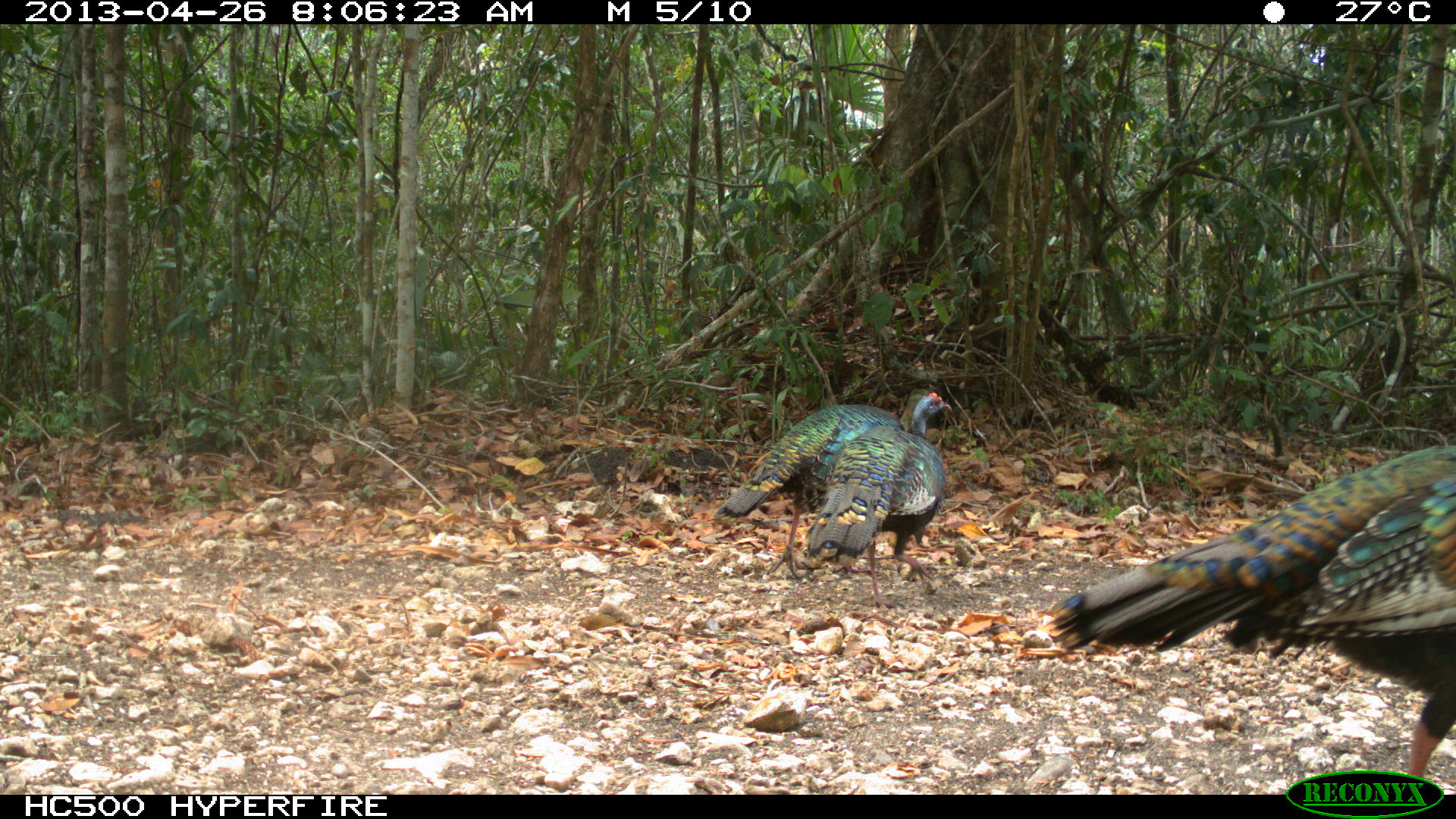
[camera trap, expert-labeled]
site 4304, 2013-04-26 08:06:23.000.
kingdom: Animalia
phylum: Chordata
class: Aves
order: Galliformes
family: Phasianidae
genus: Meleagris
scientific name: Meleagris ocellata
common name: ocellated turkey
Meleagris ocellata (ocellated turkey), count 3.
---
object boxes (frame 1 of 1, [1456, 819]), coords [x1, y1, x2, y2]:
meleagris ocellata: [1039, 443, 1456, 777]; [713, 403, 904, 578]; [803, 390, 952, 608]